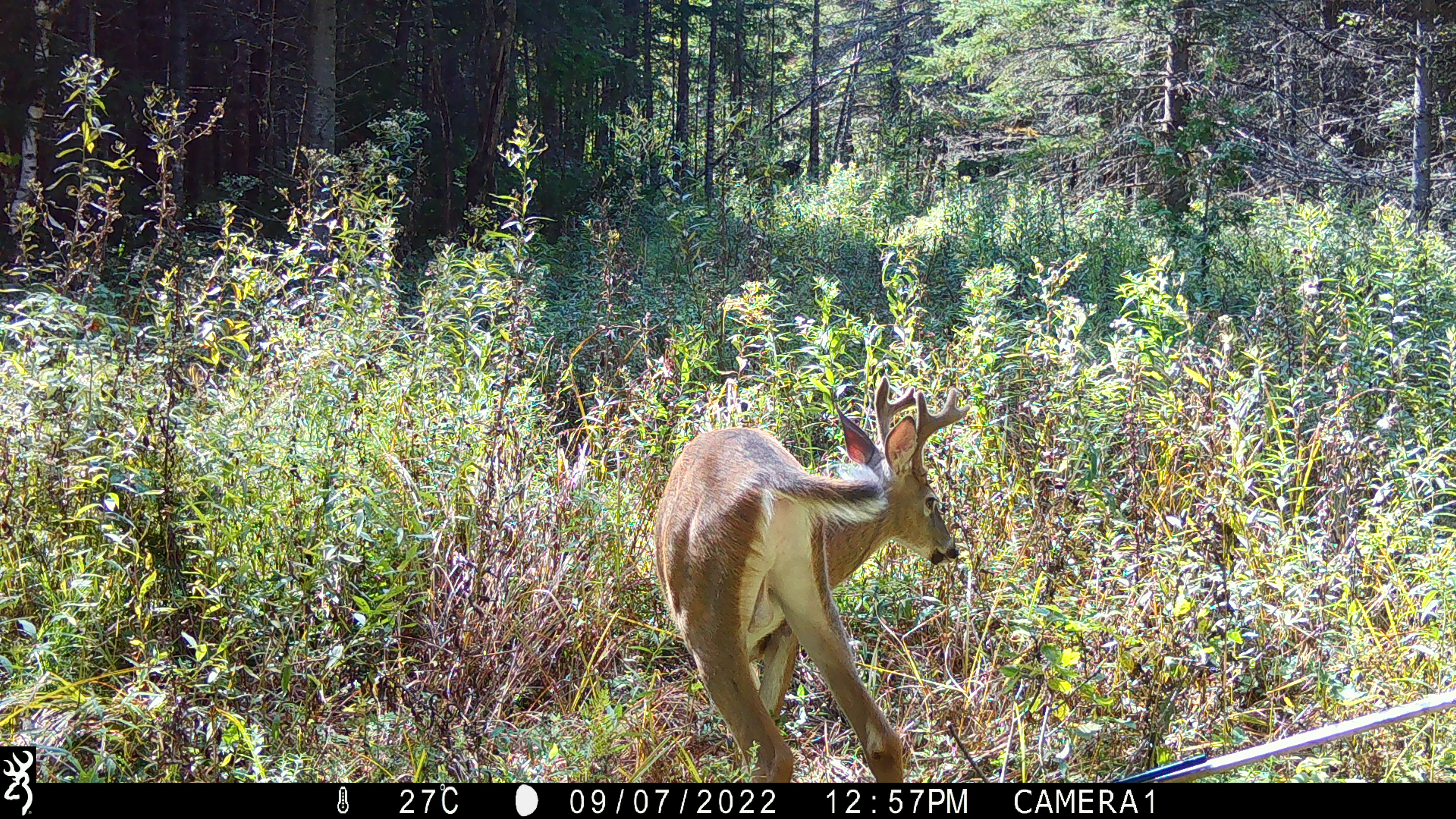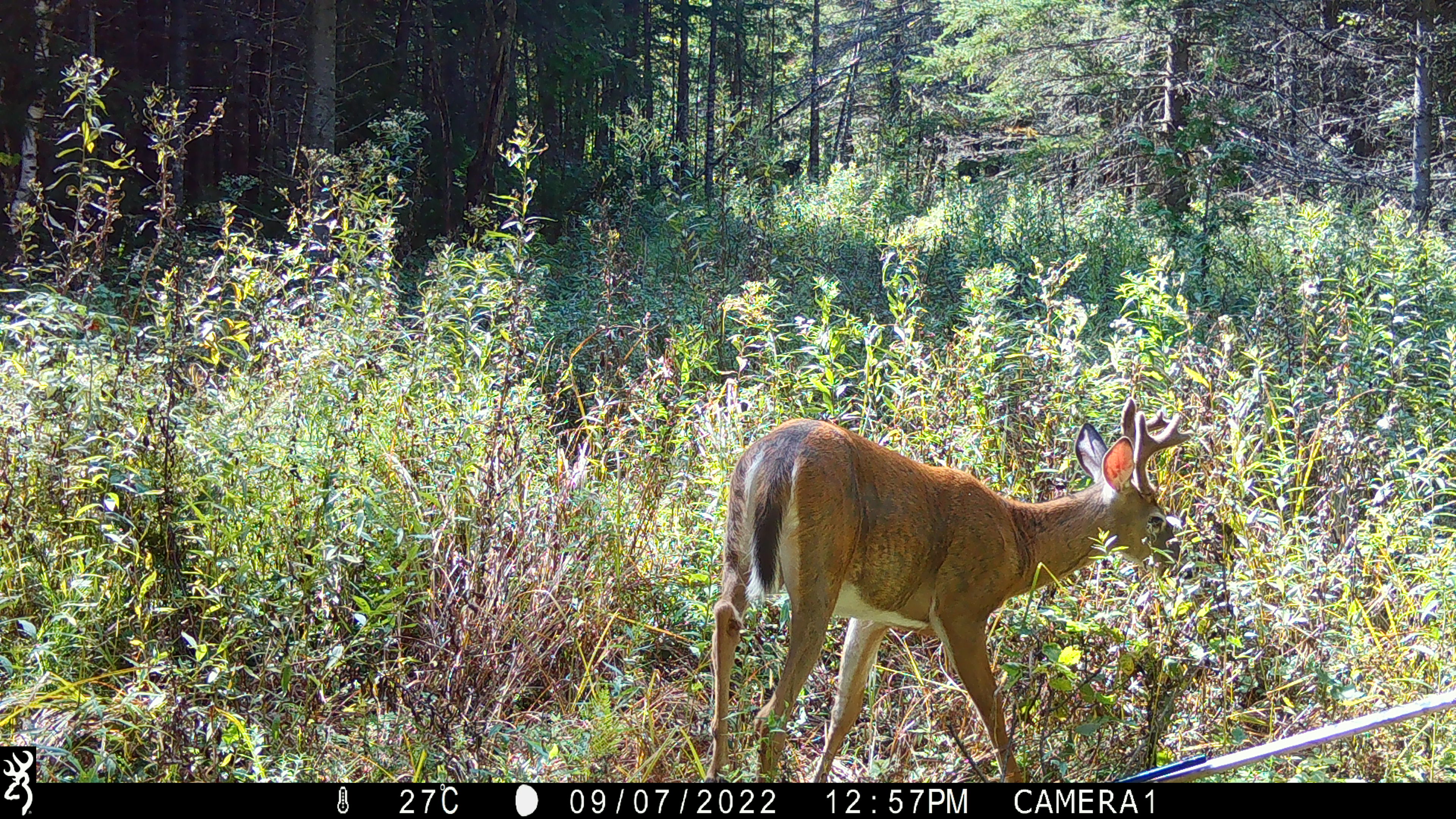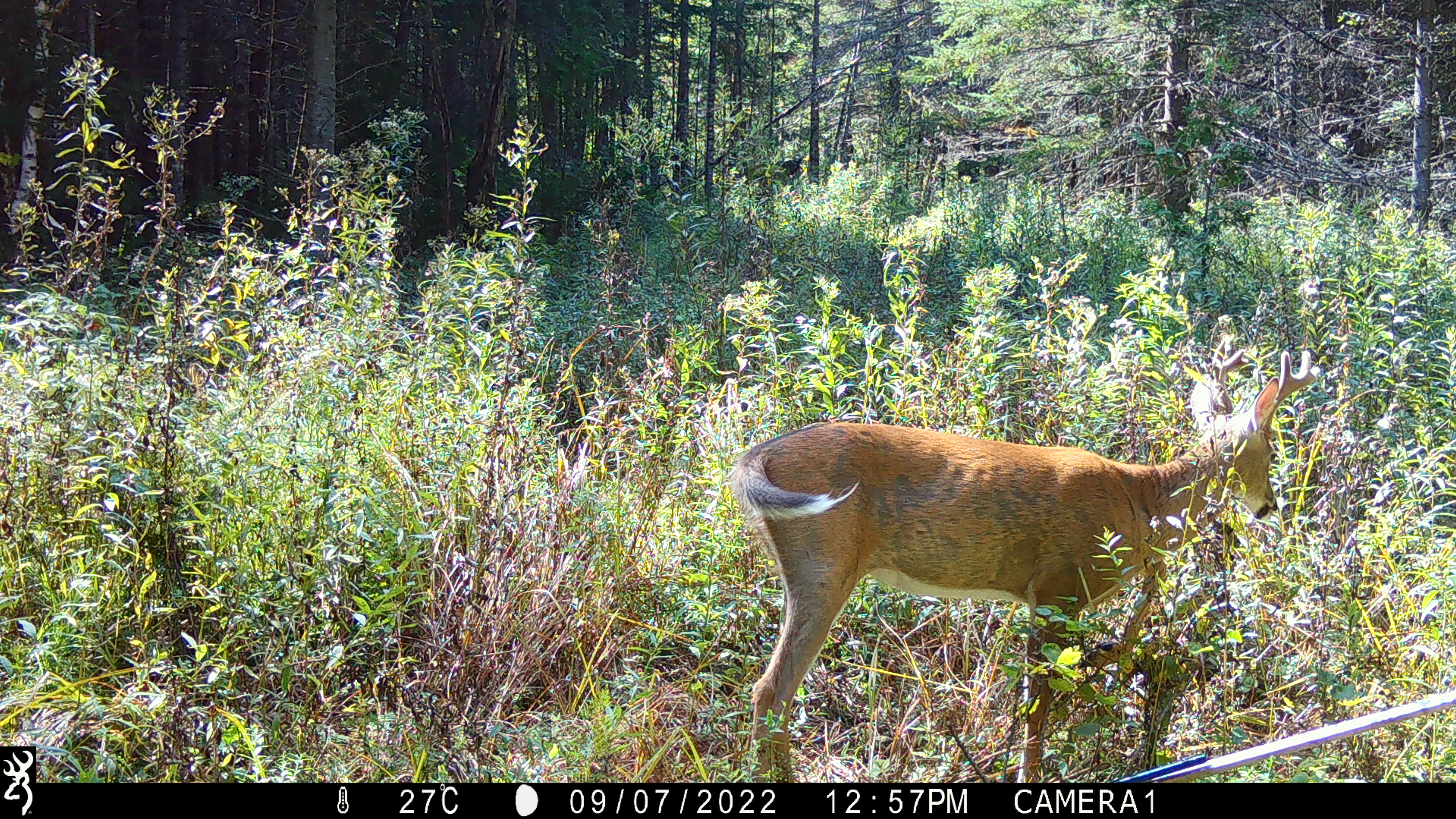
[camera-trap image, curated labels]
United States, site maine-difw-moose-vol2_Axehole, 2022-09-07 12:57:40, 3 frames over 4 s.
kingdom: Animalia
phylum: Chordata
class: Mammalia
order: Artiodactyla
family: Cervidae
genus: Odocoileus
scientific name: Odocoileus virginianus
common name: white-tailed deer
White-tailed deer (Odocoileus virginianus).